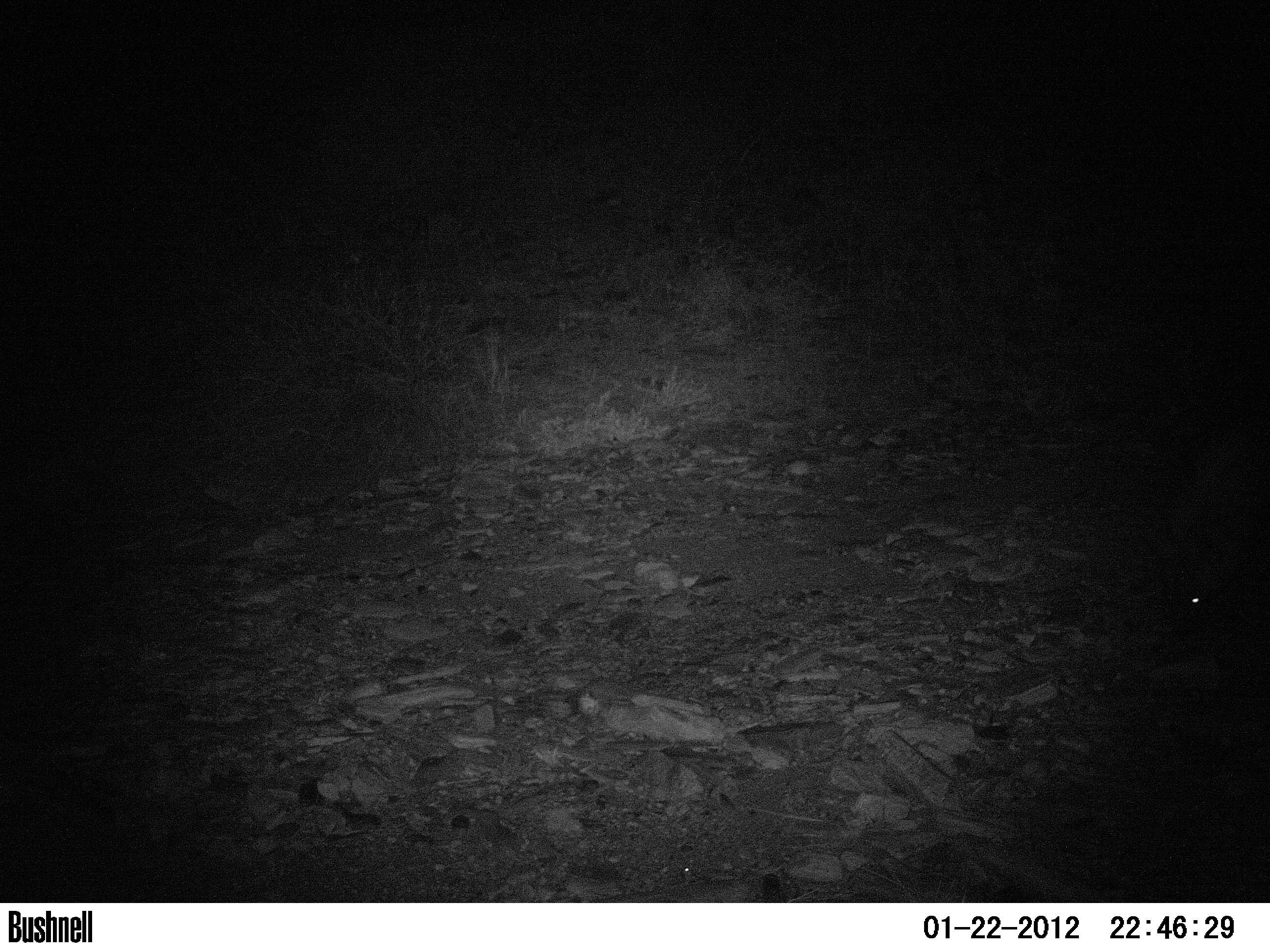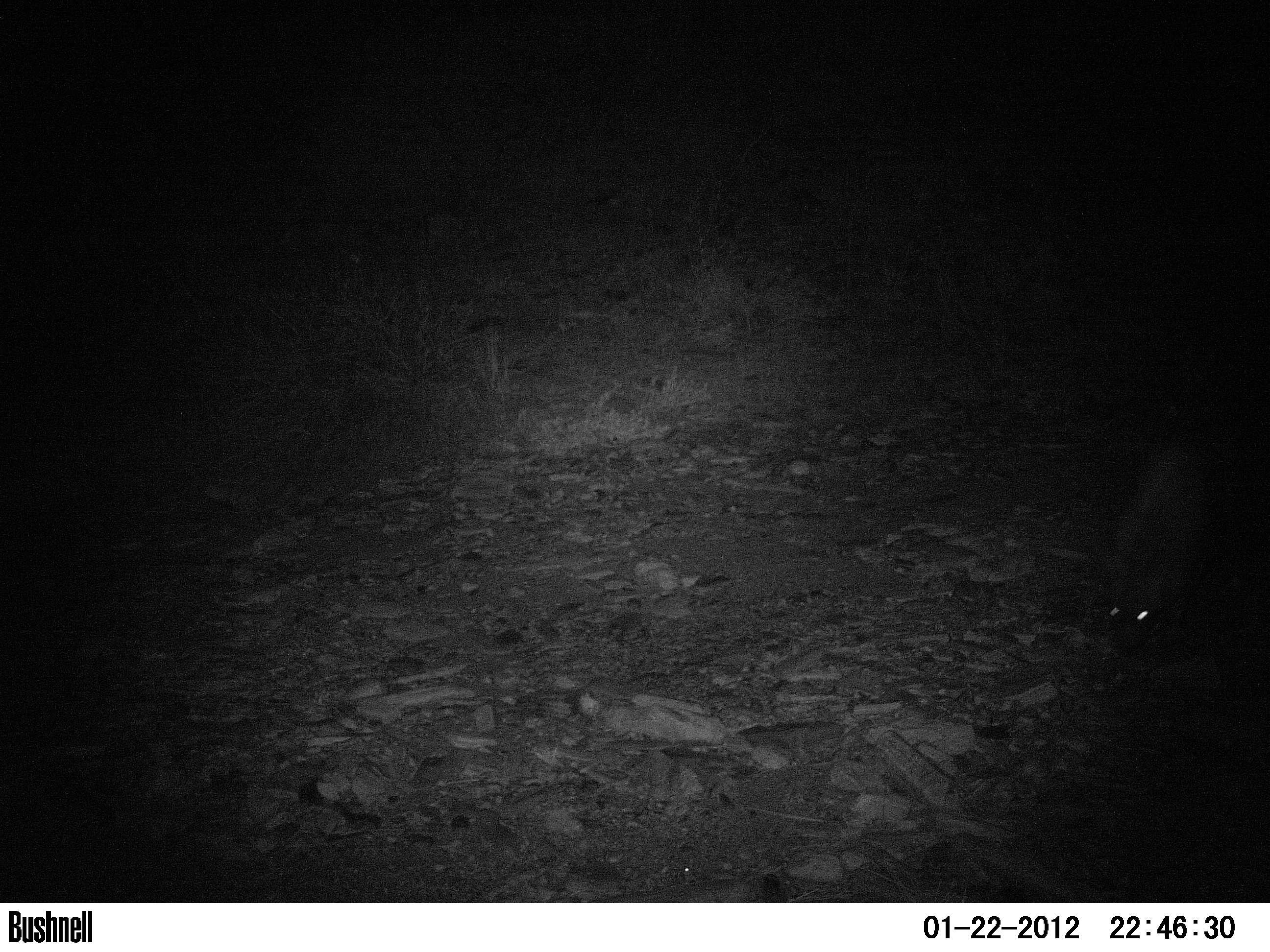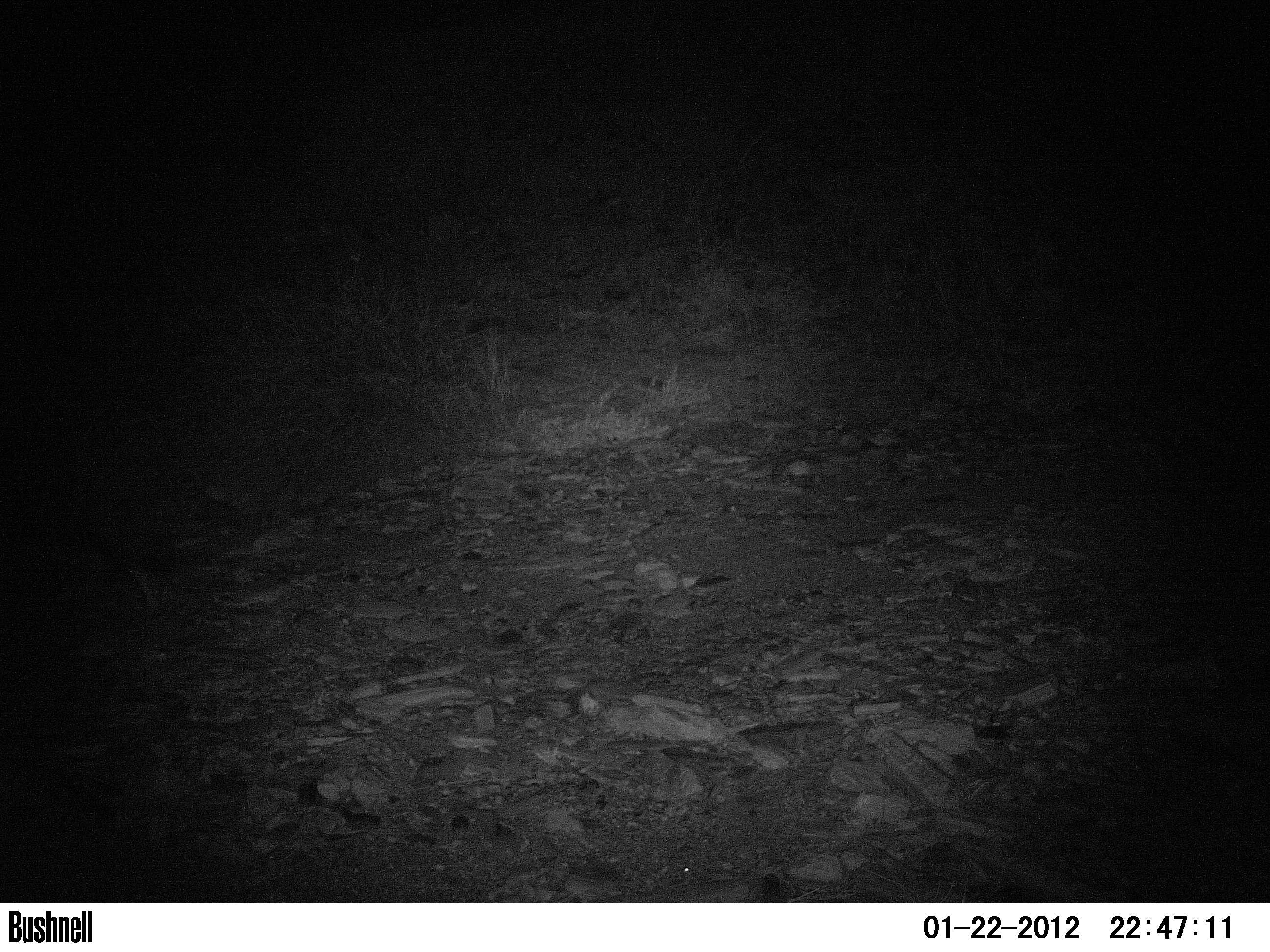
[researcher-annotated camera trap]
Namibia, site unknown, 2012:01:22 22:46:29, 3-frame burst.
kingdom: Animalia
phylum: Chordata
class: Mammalia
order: Carnivora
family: Hyaenidae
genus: Crocuta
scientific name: Crocuta crocuta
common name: spotted hyena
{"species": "Crocuta crocuta (spotted hyena)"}